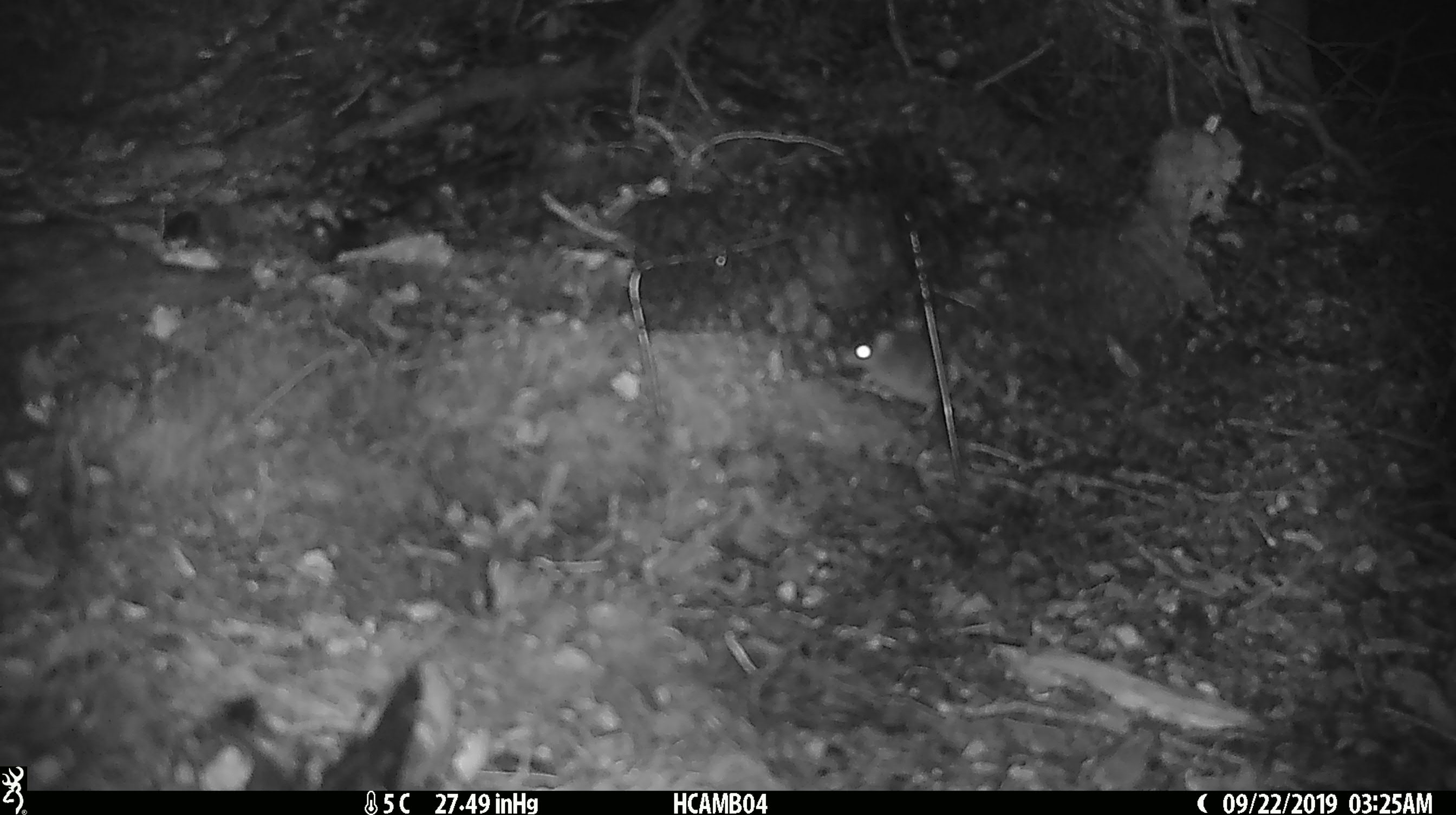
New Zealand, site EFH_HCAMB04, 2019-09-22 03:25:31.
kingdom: Animalia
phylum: Chordata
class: Mammalia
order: Rodentia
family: Muridae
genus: Mus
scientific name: Mus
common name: mouse